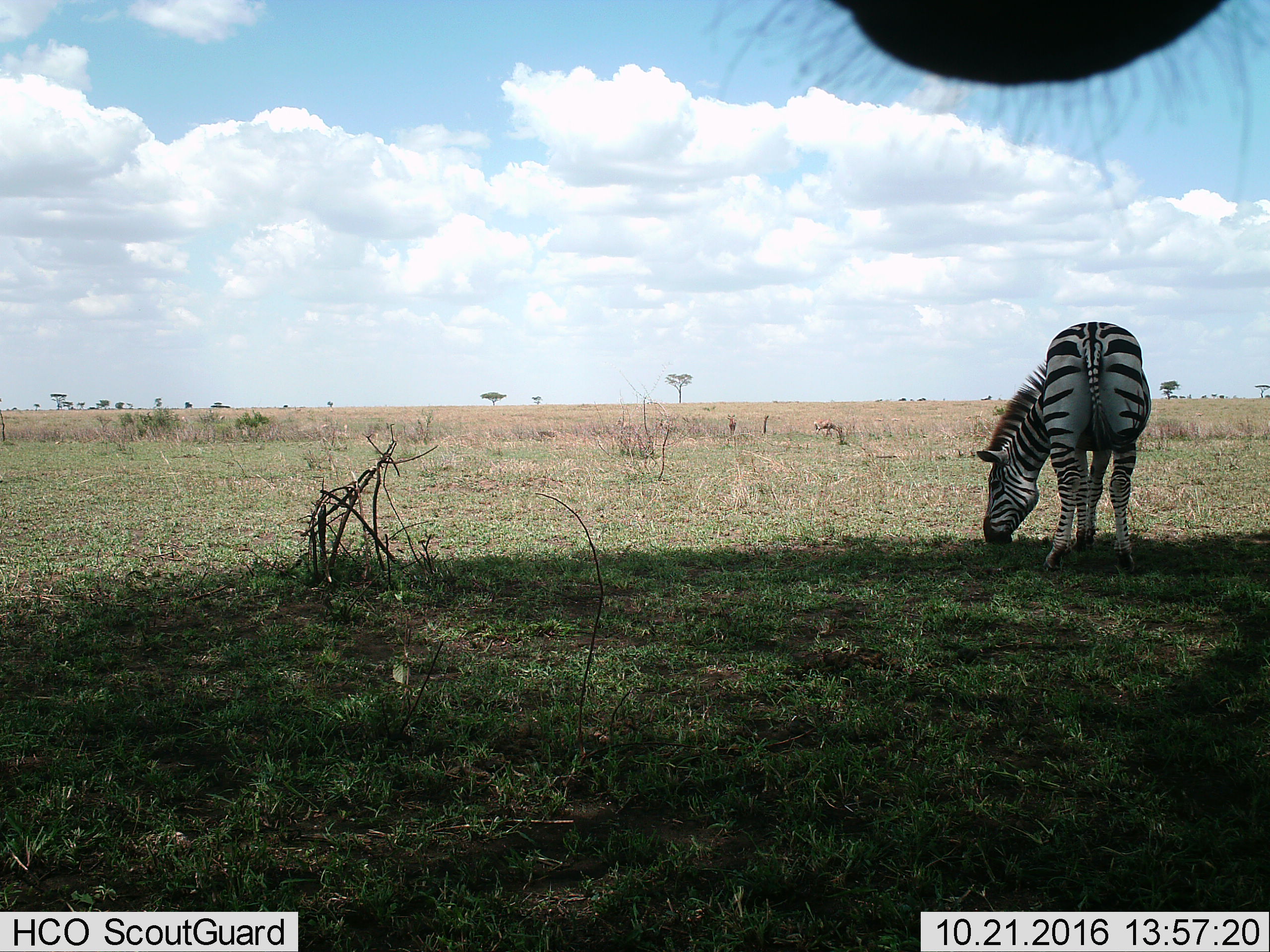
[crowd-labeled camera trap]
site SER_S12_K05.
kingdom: Animalia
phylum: Chordata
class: Mammalia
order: Perissodactyla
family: Equidae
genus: Equus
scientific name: Equus quagga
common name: plains zebra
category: zebraplains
Zebraplains (plains zebra) (Equus quagga), count 1. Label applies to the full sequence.